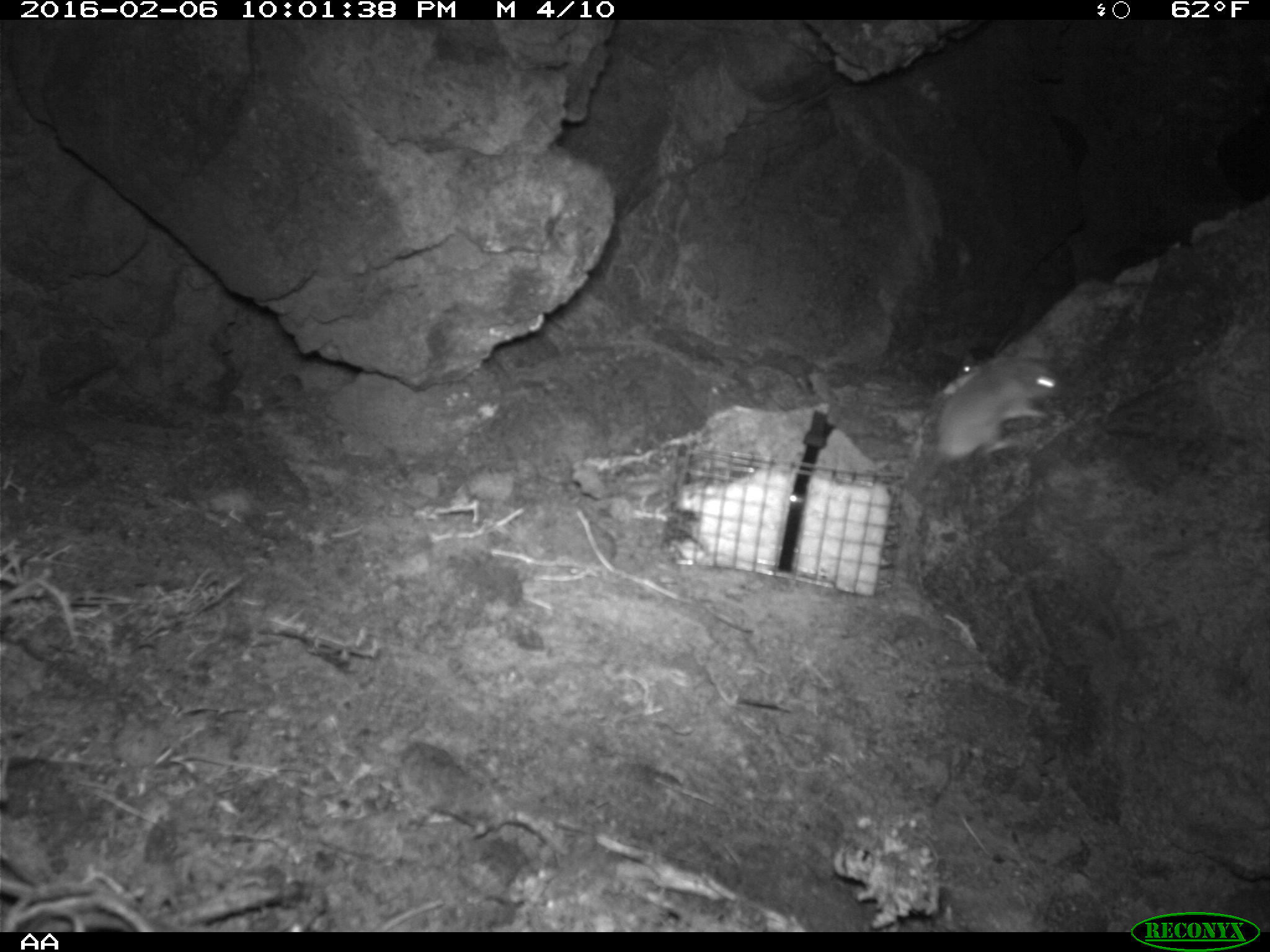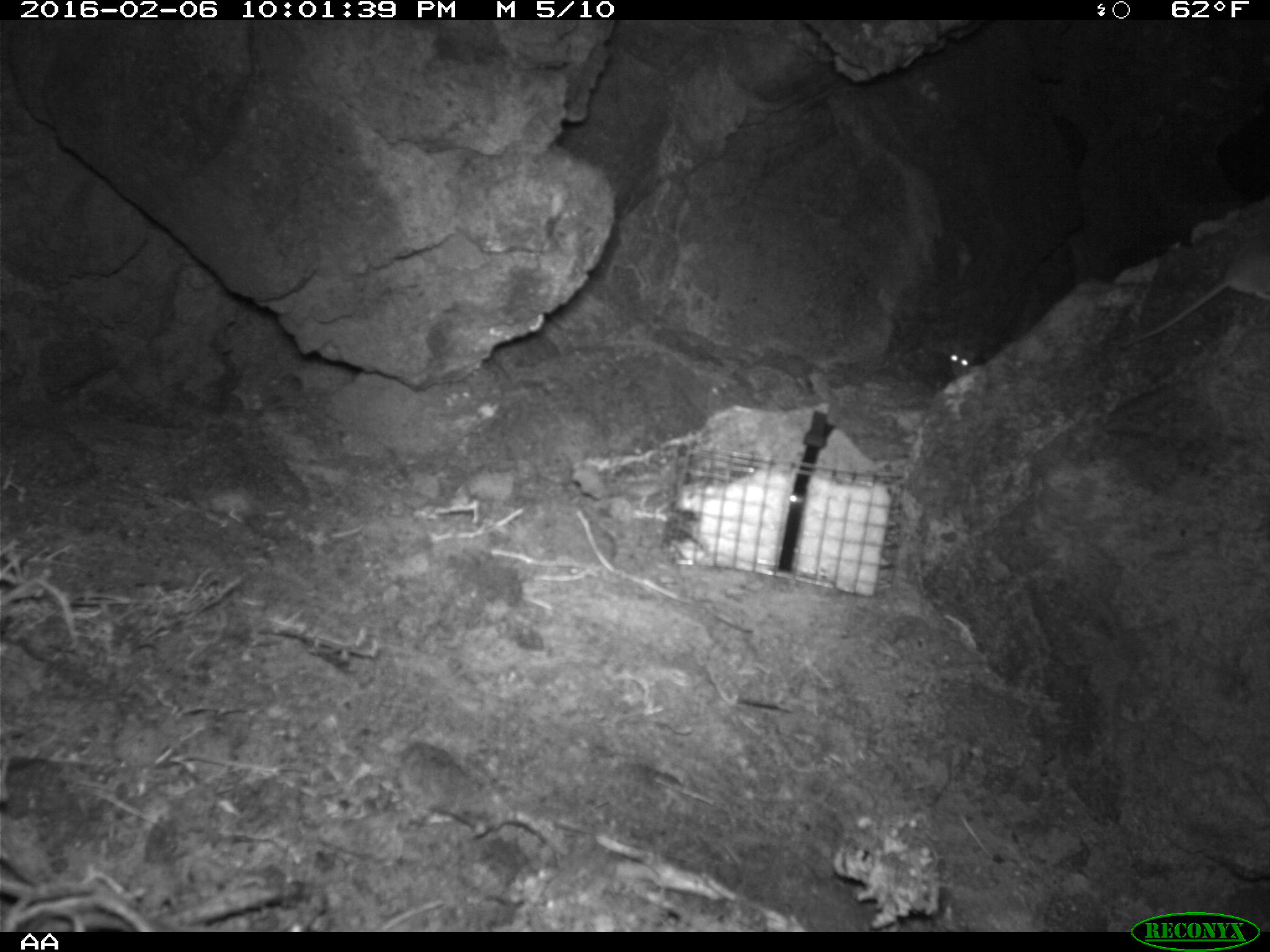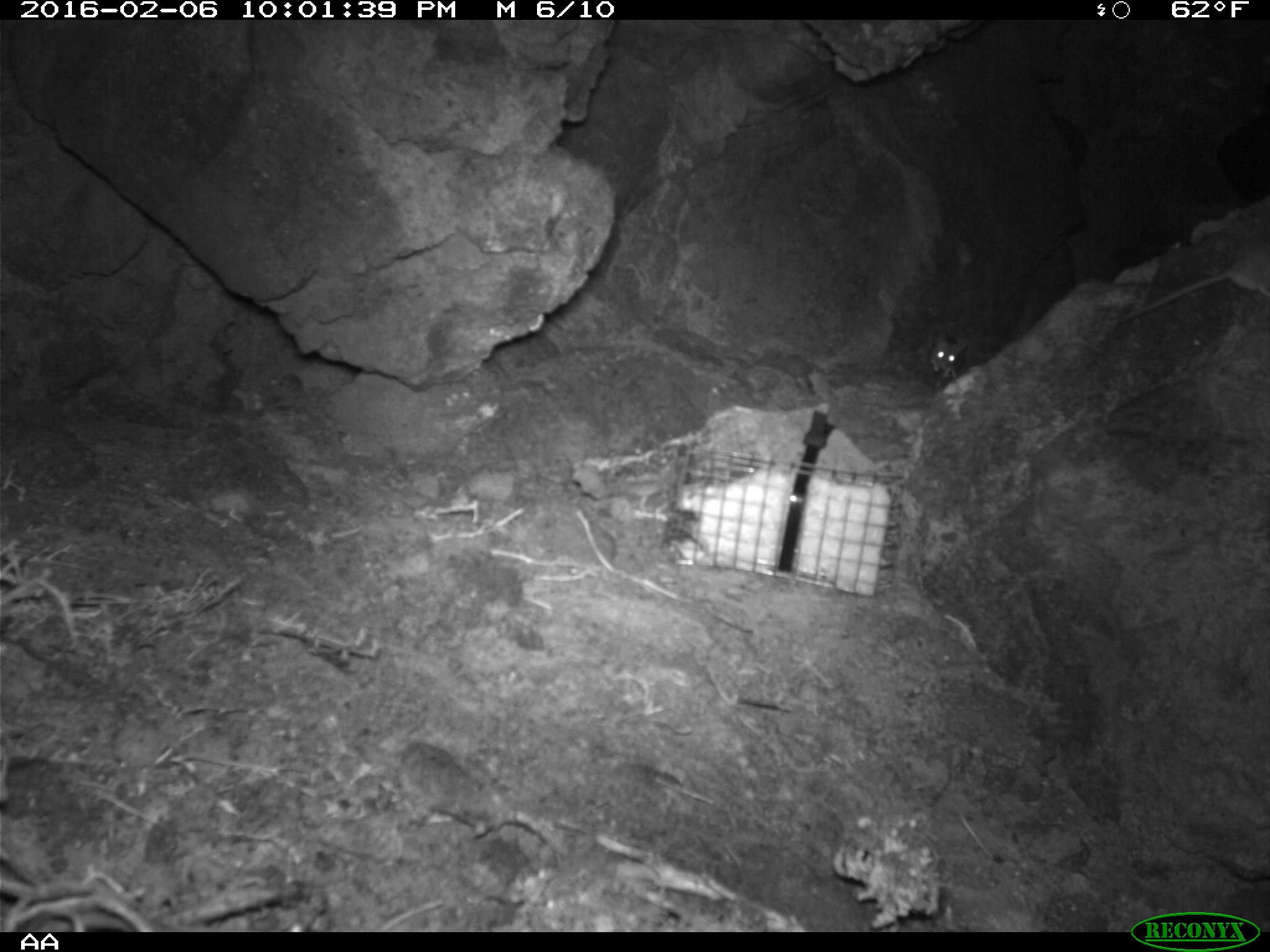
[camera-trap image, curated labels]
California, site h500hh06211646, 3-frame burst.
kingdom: Animalia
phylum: Chordata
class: Mammalia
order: Rodentia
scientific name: Rodentia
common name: rodent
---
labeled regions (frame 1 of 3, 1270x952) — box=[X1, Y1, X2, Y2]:
rodent: box=[915, 358, 1060, 505]; box=[959, 313, 1016, 382]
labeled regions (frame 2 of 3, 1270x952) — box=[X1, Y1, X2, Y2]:
rodent: box=[1117, 230, 1269, 346]; box=[948, 343, 987, 377]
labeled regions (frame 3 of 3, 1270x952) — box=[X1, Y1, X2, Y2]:
rodent: box=[1111, 230, 1268, 323]; box=[929, 334, 968, 379]